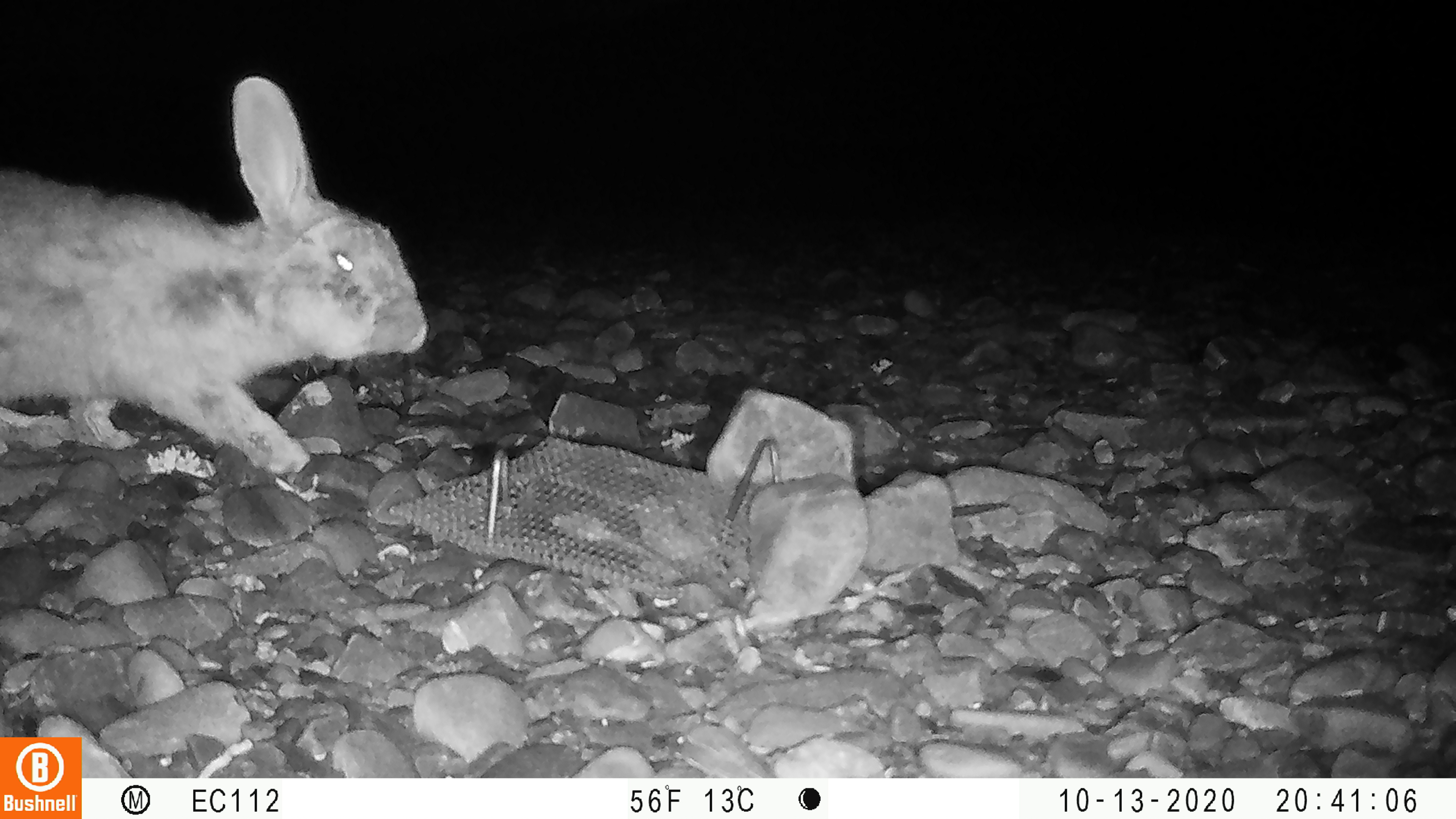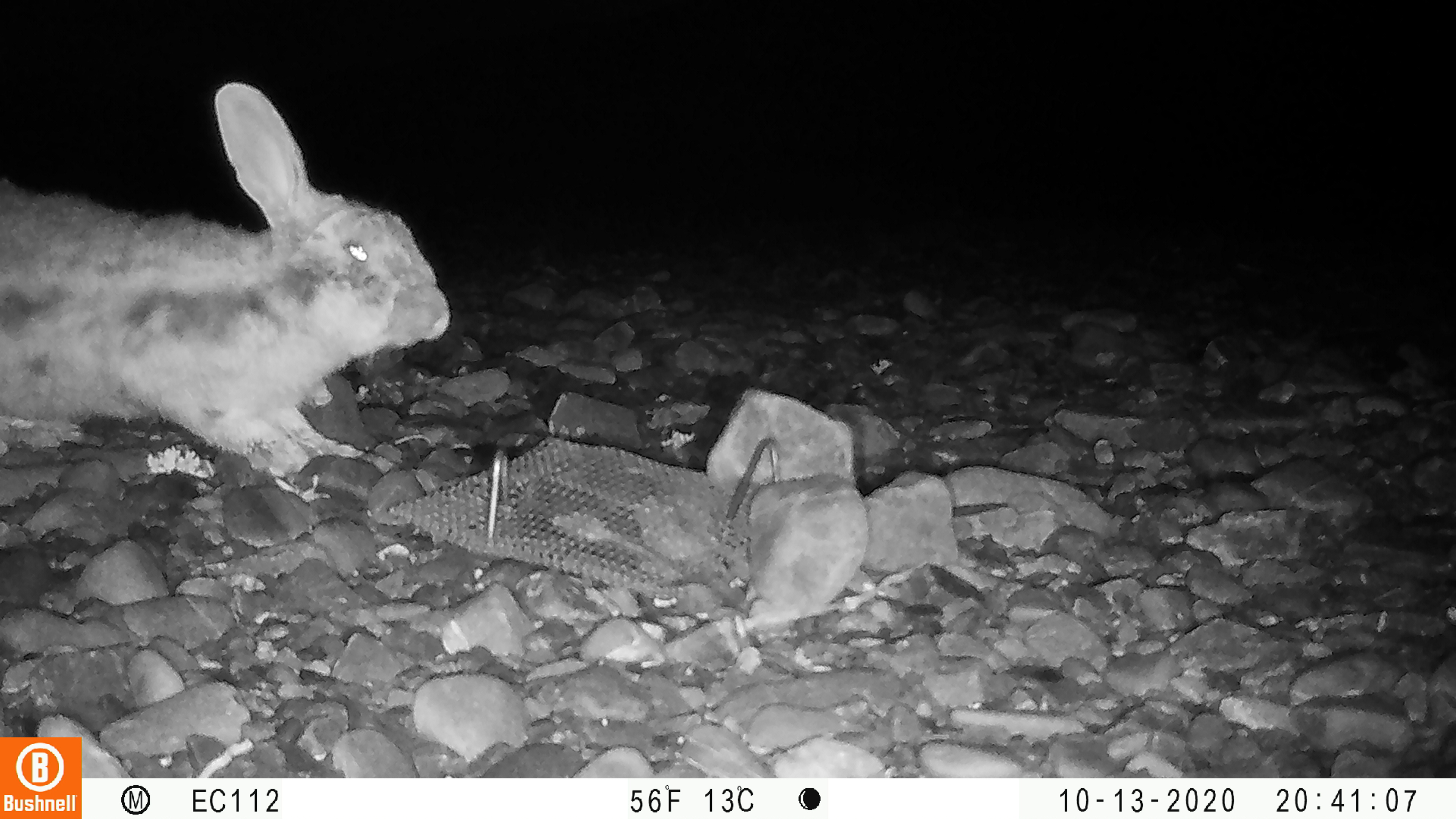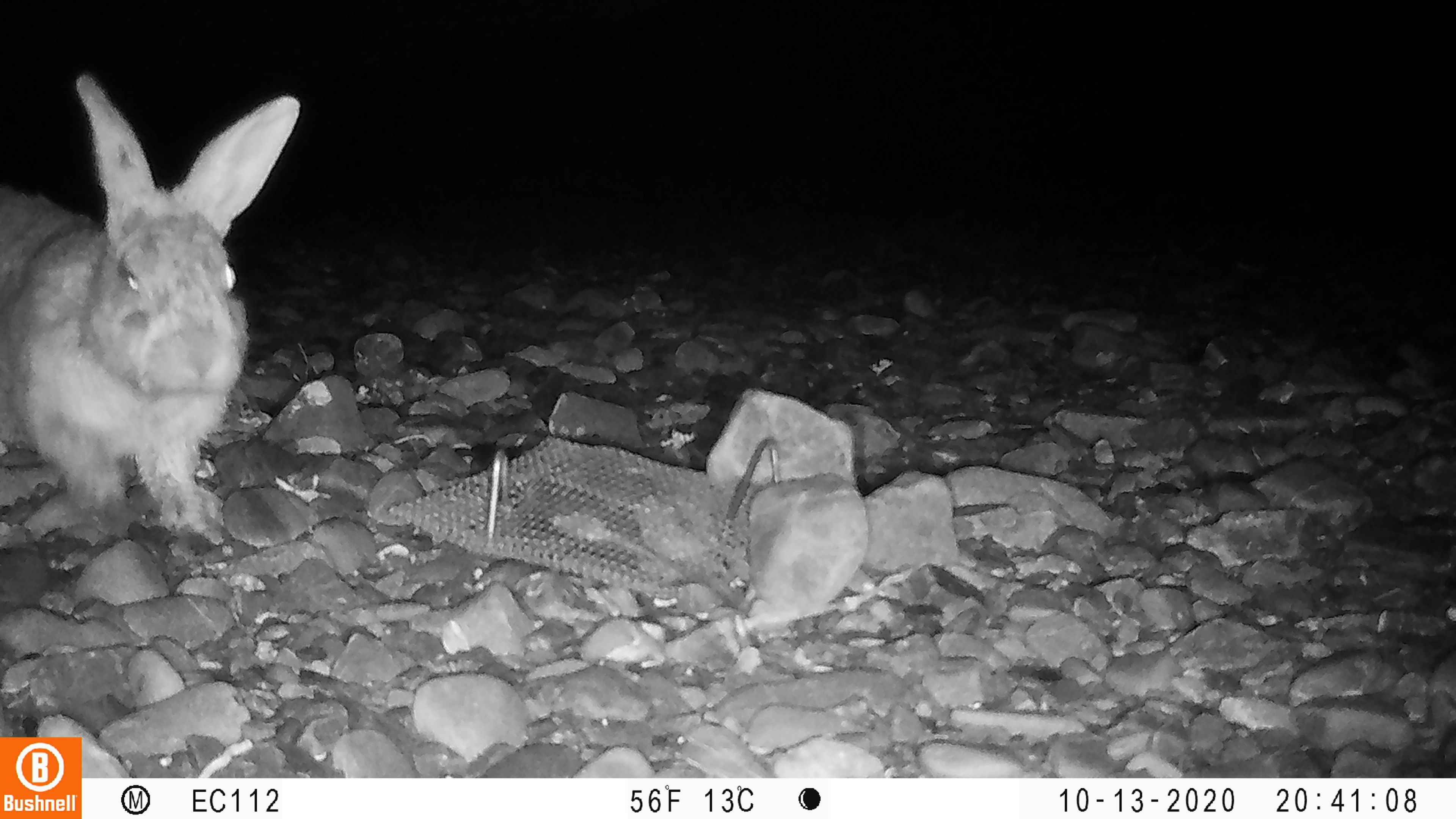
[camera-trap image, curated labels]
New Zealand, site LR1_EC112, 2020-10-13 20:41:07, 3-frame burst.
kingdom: Animalia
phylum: Chordata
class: Mammalia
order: Lagomorpha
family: Leporidae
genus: Oryctolagus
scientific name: Oryctolagus cuniculus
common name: european rabbit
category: rabbit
Rabbit (european rabbit) (Oryctolagus cuniculus).